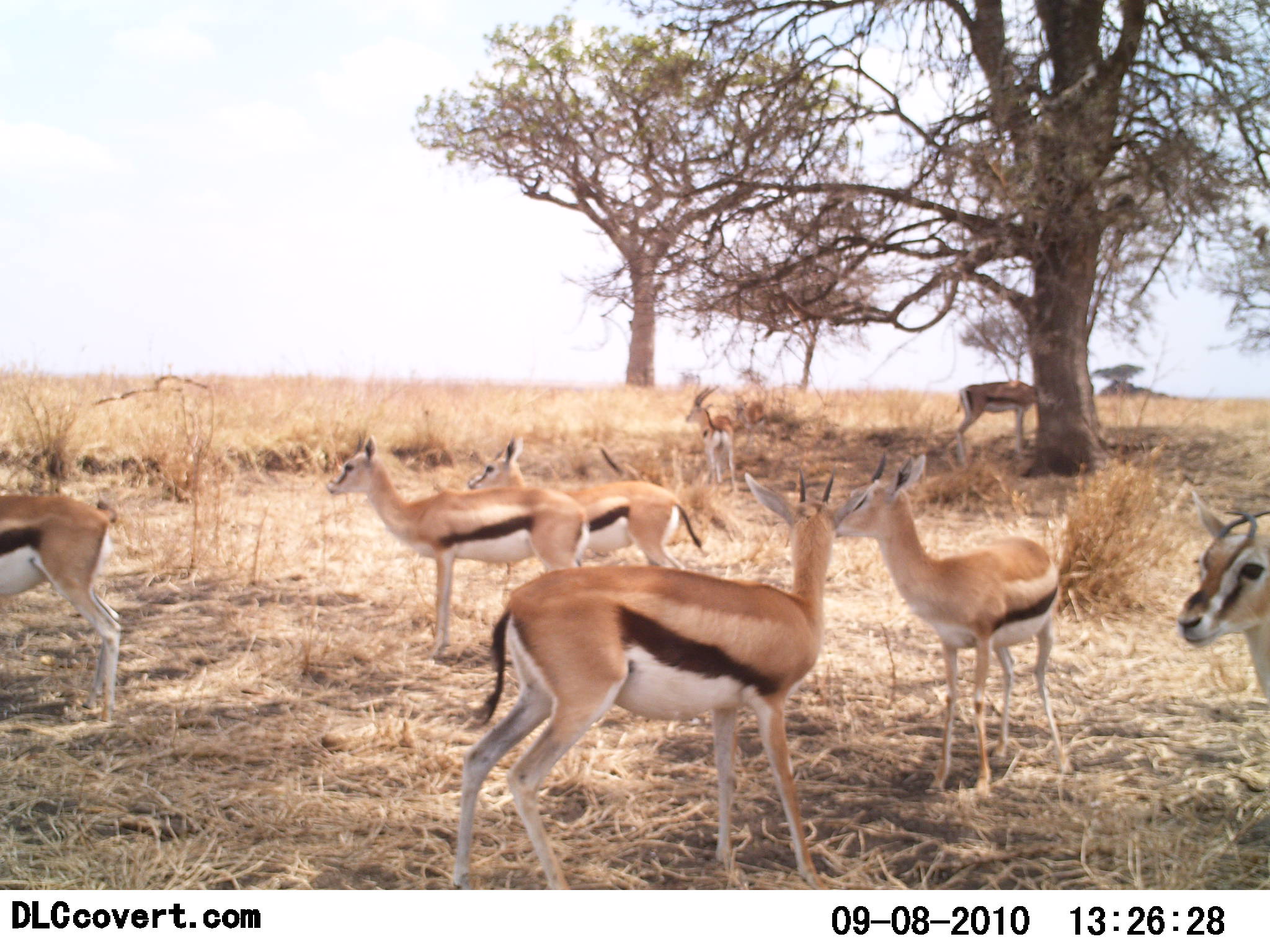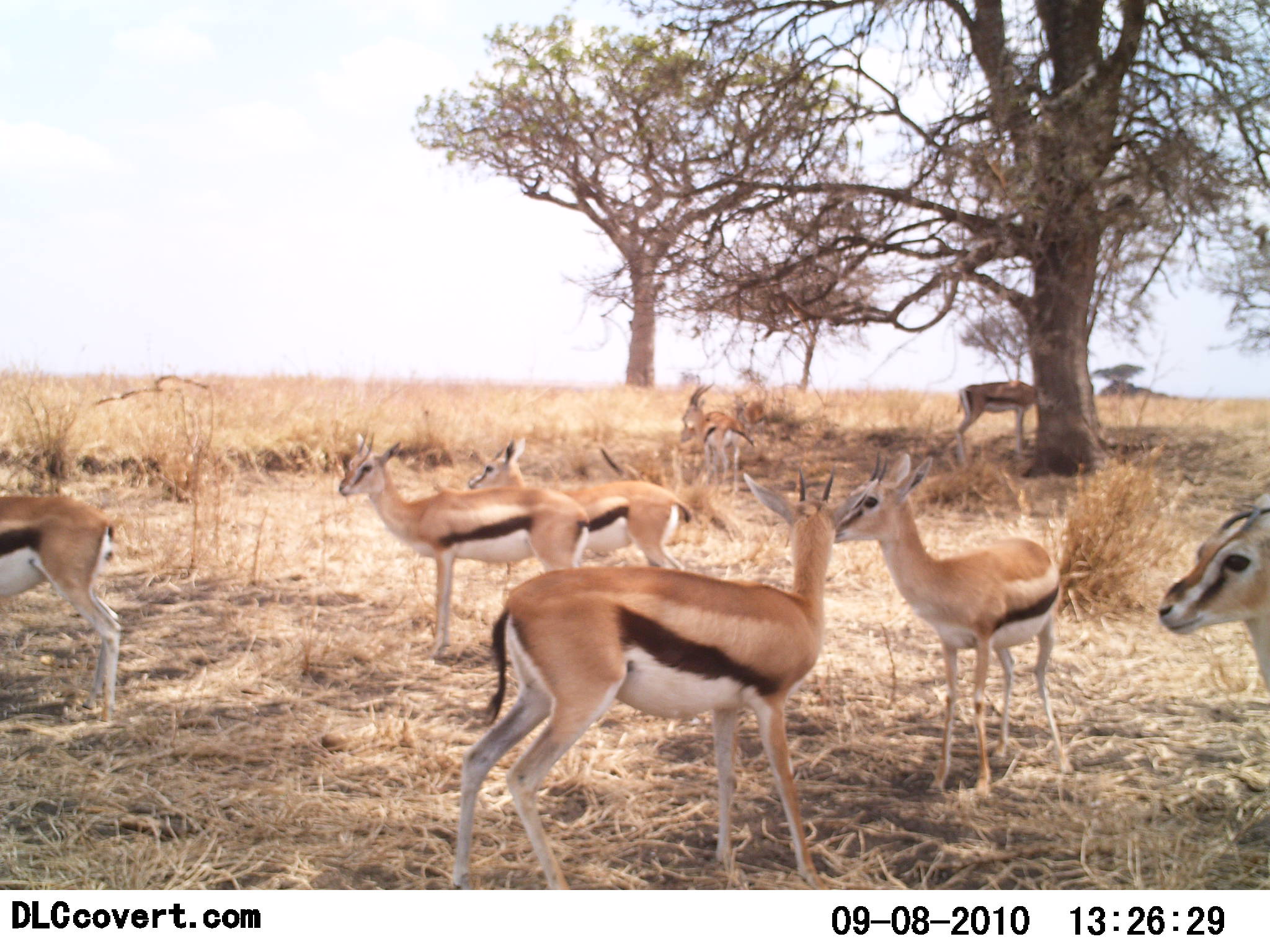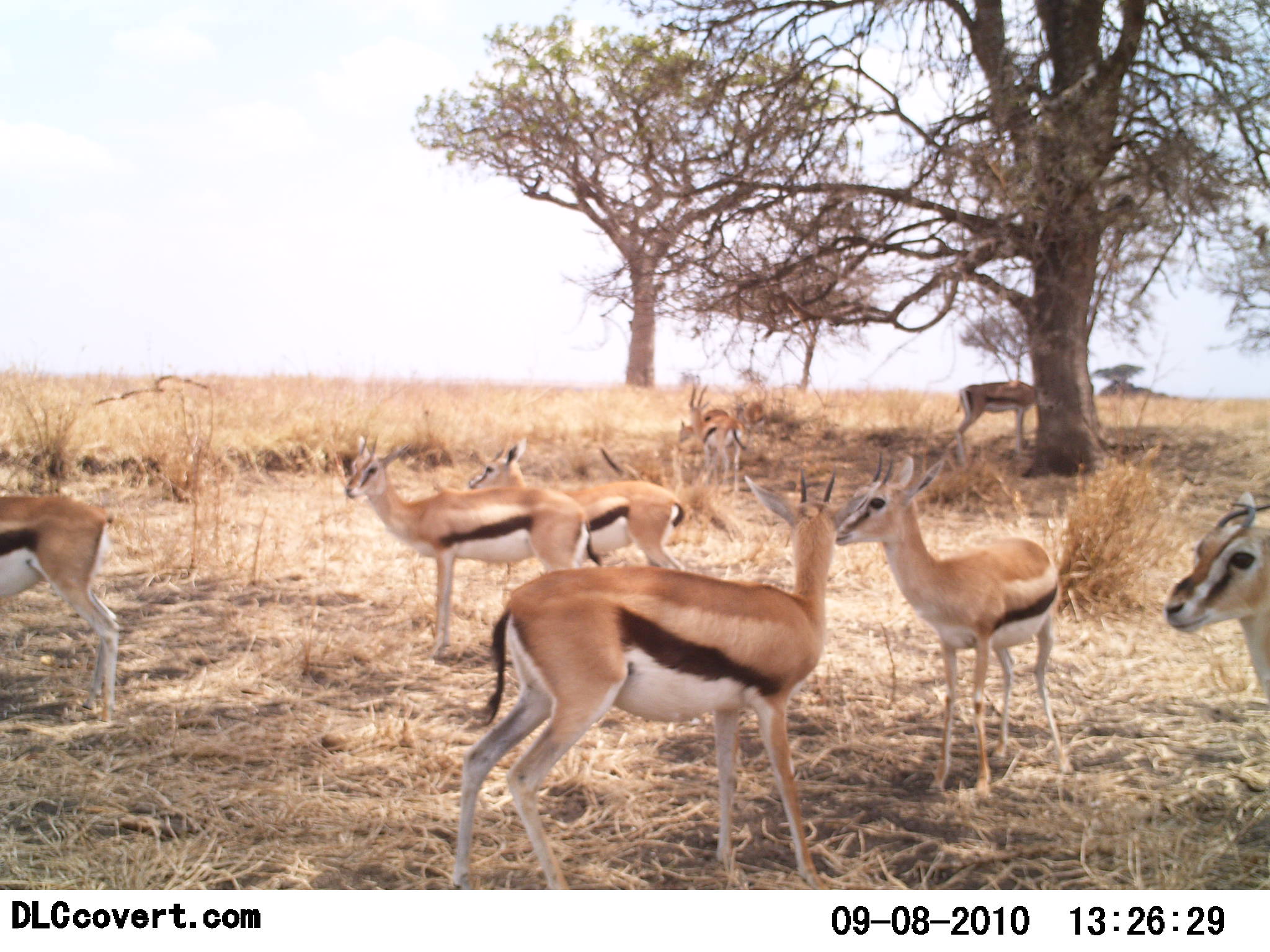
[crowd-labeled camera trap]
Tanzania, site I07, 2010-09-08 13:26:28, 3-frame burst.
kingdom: Animalia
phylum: Chordata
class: Mammalia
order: Artiodactyla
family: Bovidae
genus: Eudorcas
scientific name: Eudorcas thomsonii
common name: thomson's gazelle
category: gazellethomsons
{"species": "gazellethomsons (thomson's gazelle) (Eudorcas thomsonii)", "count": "9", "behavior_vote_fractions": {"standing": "100%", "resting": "0%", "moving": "9%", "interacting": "9%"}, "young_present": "9%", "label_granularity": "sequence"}